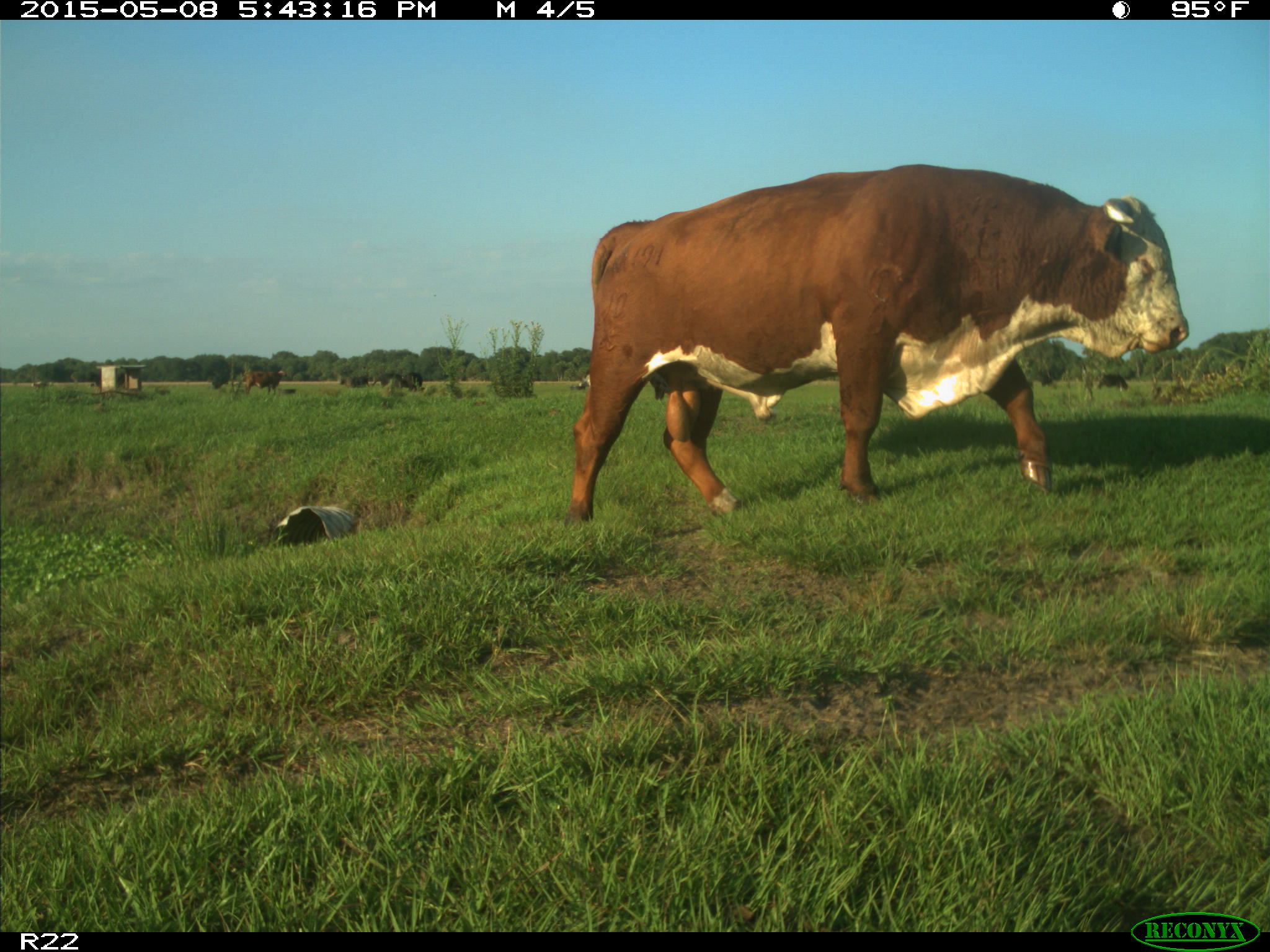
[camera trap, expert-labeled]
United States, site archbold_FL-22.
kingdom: Animalia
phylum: Chordata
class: Mammalia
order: Artiodactyla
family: Bovidae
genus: Bos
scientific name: Bos taurus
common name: domestic cow